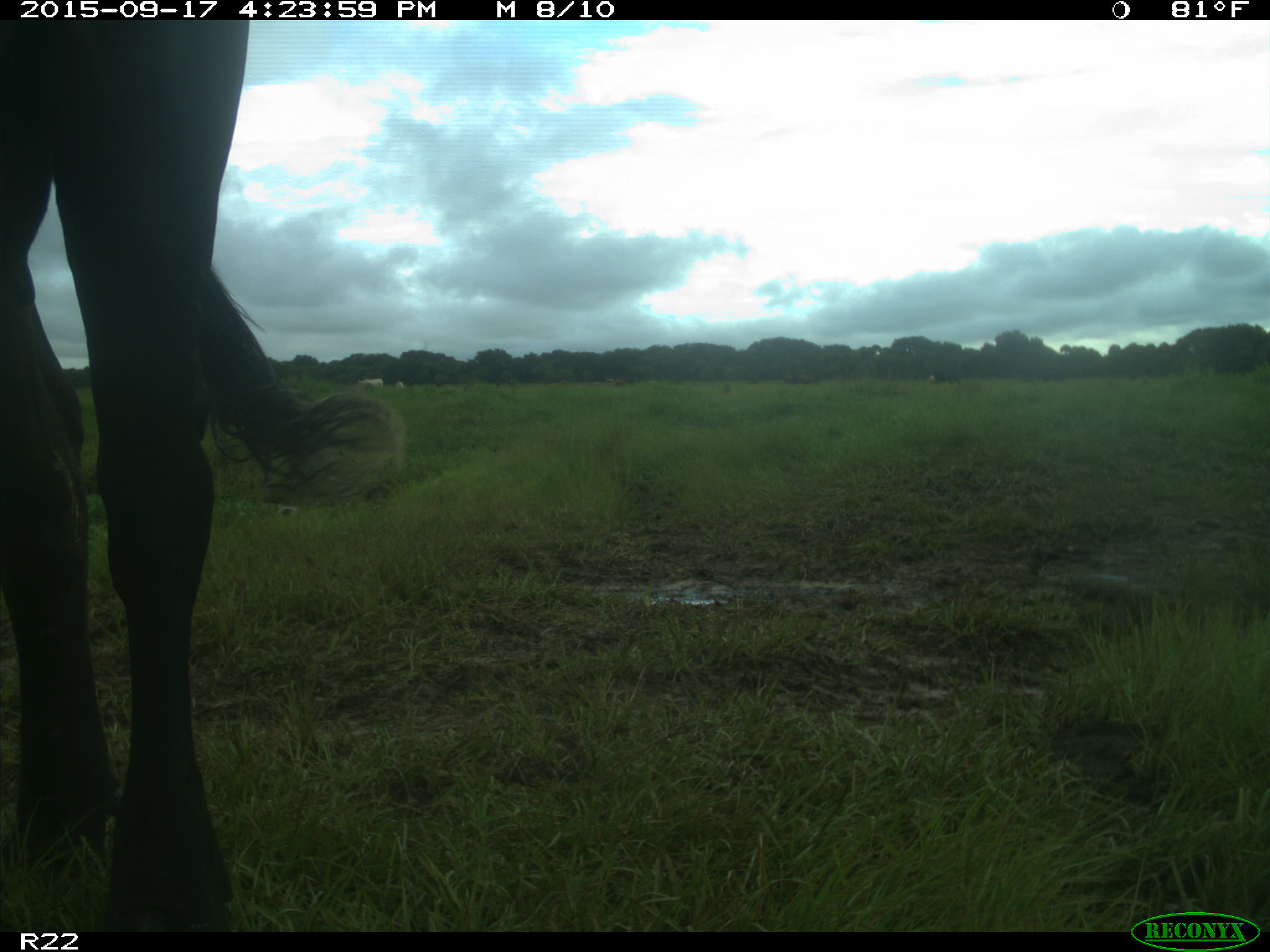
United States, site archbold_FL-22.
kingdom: Animalia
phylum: Chordata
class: Mammalia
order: Artiodactyla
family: Bovidae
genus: Bos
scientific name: Bos taurus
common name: domestic cow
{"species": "Bos taurus (domestic cow)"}